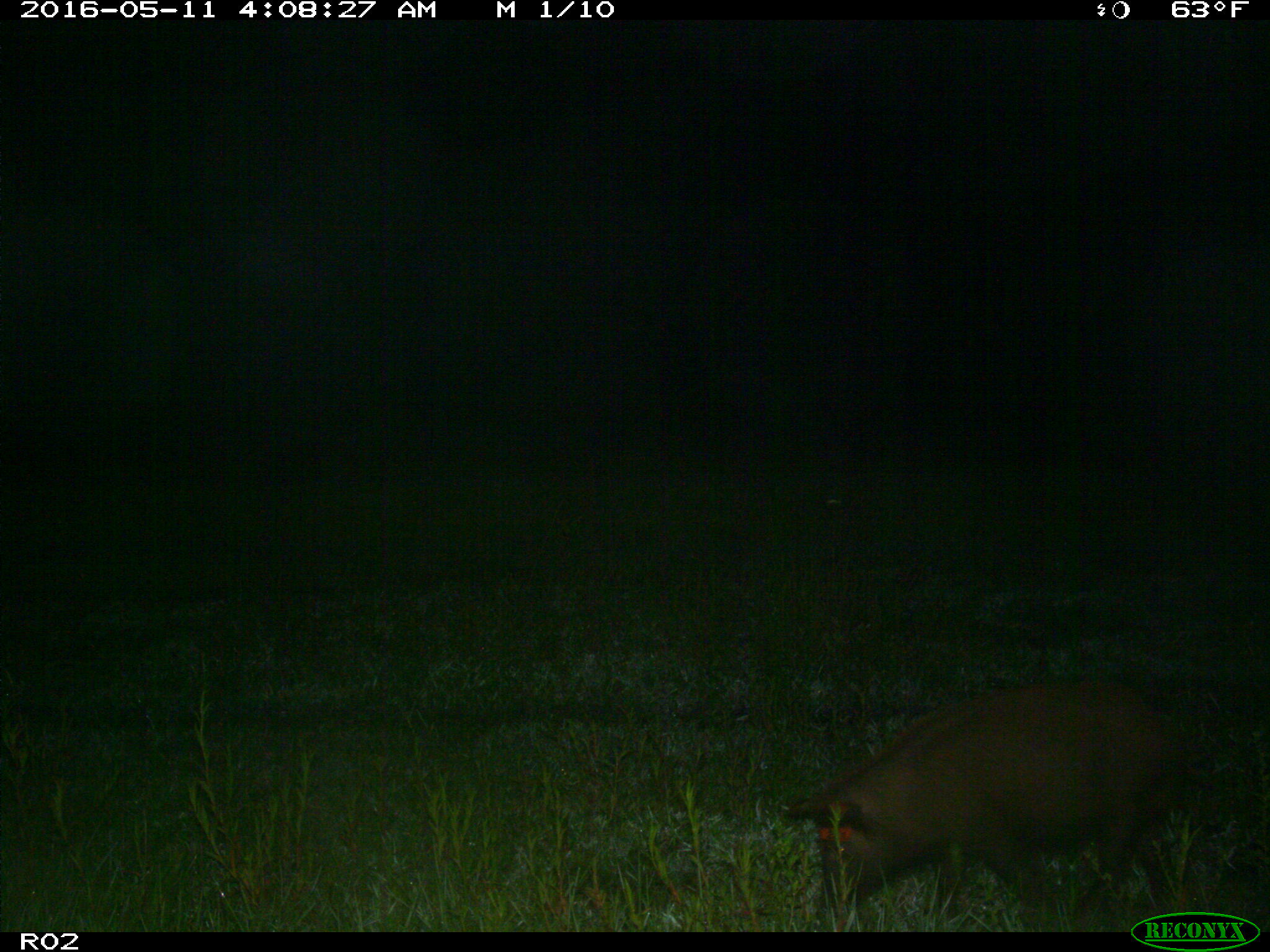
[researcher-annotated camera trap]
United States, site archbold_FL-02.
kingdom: Animalia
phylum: Chordata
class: Mammalia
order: Artiodactyla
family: Suidae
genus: Sus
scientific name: Sus scrofa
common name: wild boar